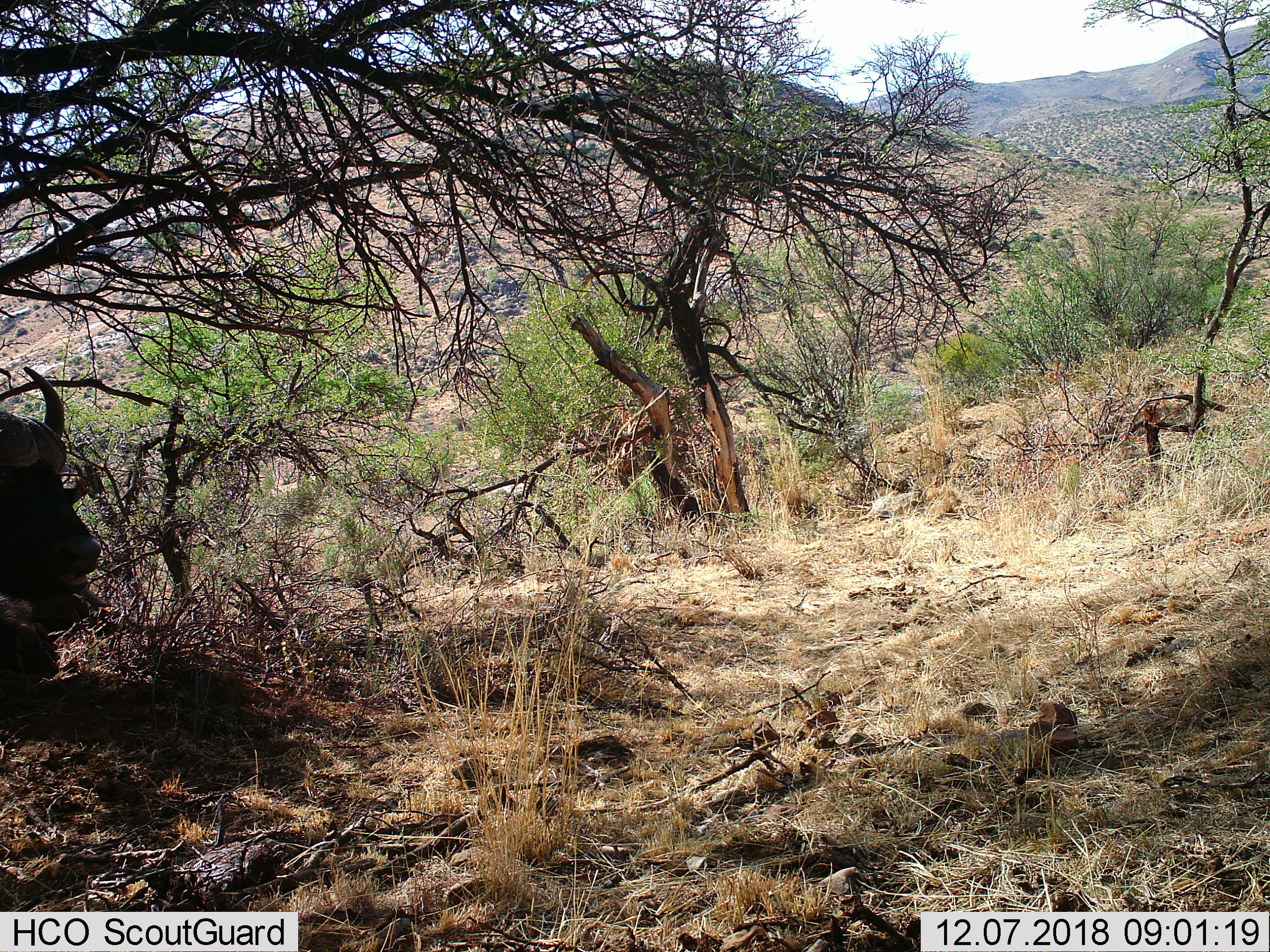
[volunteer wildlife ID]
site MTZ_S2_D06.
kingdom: Animalia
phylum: Chordata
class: Mammalia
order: Artiodactyla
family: Bovidae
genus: Syncerus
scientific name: Syncerus caffer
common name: african buffalo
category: buffalo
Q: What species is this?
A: Buffalo (african buffalo) (Syncerus caffer).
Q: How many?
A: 1.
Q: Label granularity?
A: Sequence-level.